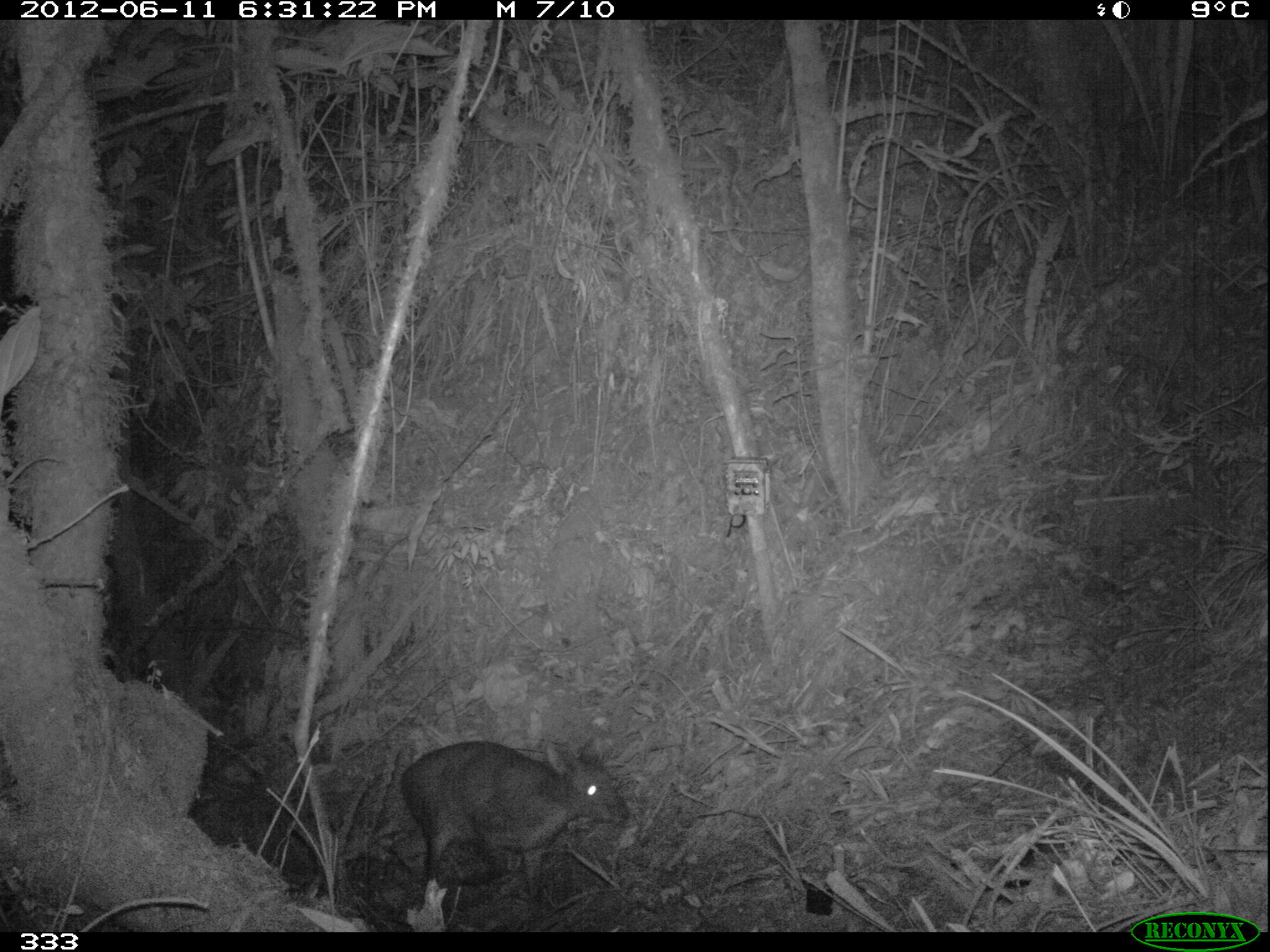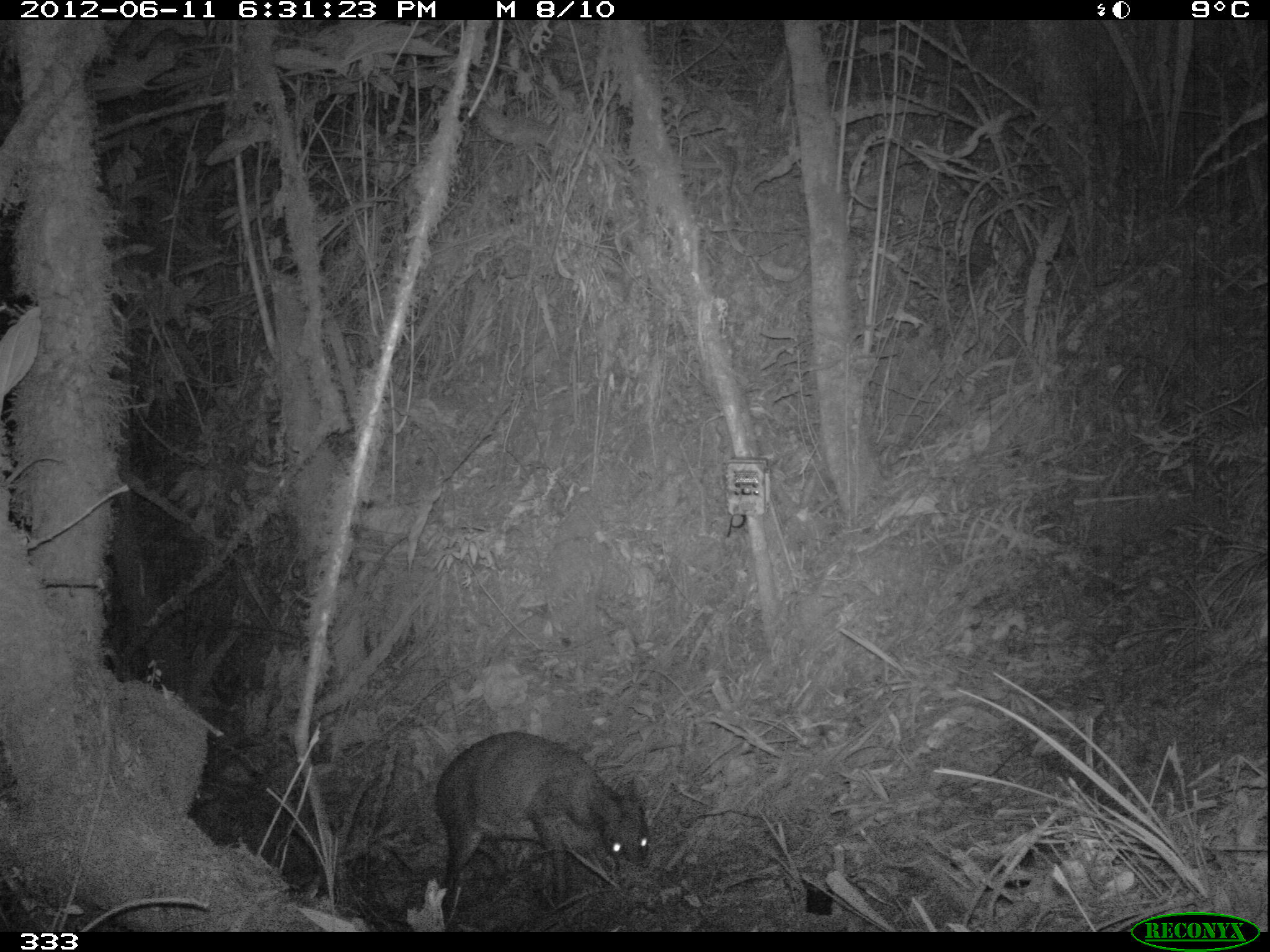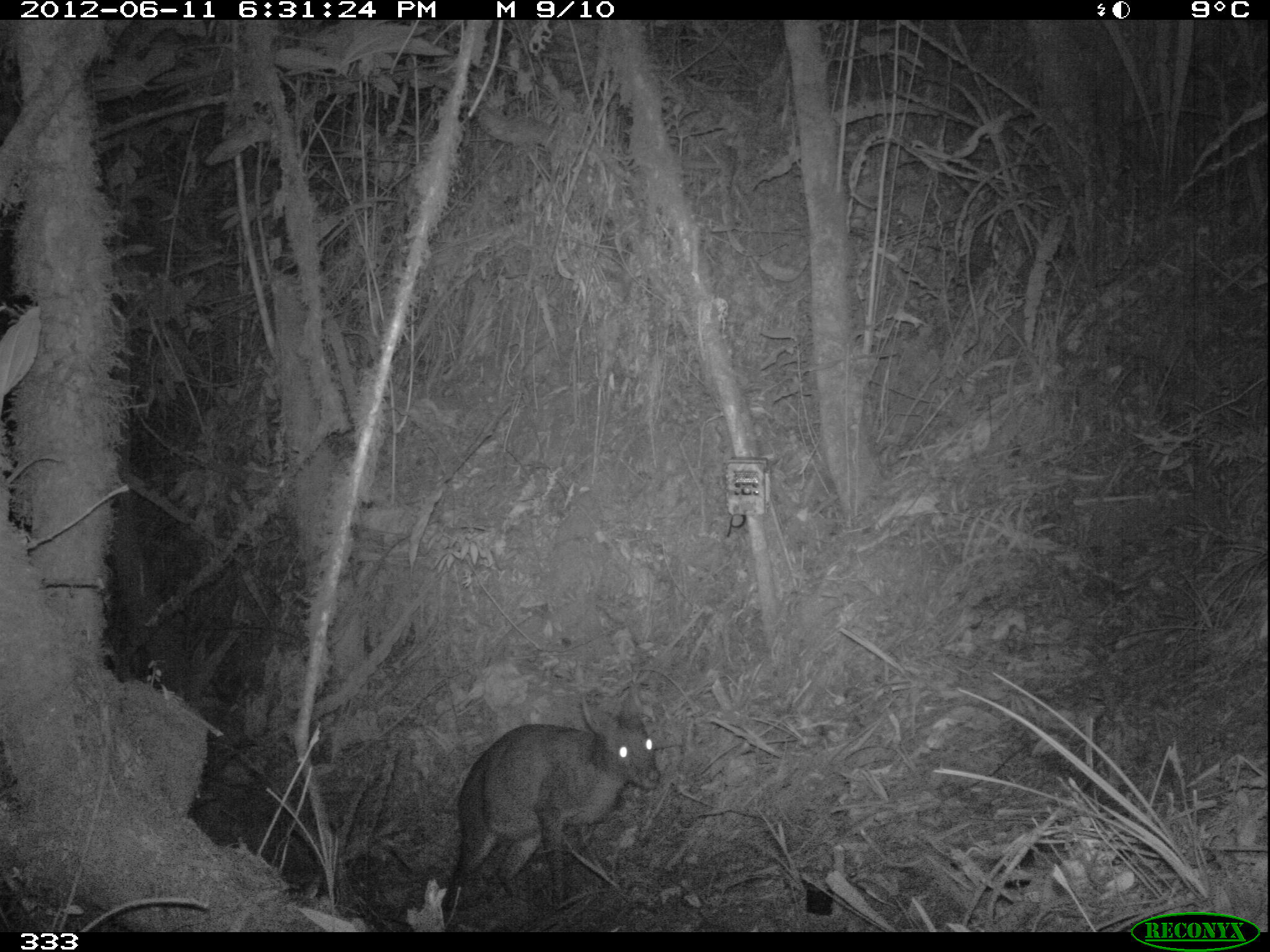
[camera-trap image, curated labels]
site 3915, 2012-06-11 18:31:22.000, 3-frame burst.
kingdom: Animalia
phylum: Chordata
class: Mammalia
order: Artiodactyla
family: Cervidae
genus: Mazama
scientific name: Mazama chunyi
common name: dwarf brocket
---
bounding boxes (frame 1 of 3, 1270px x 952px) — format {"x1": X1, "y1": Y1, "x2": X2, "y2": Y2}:
mazama chunyi: {"x1": 398, "y1": 740, "x2": 631, "y2": 898}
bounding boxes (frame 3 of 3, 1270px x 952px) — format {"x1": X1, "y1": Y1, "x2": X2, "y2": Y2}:
mazama chunyi: {"x1": 449, "y1": 694, "x2": 660, "y2": 906}